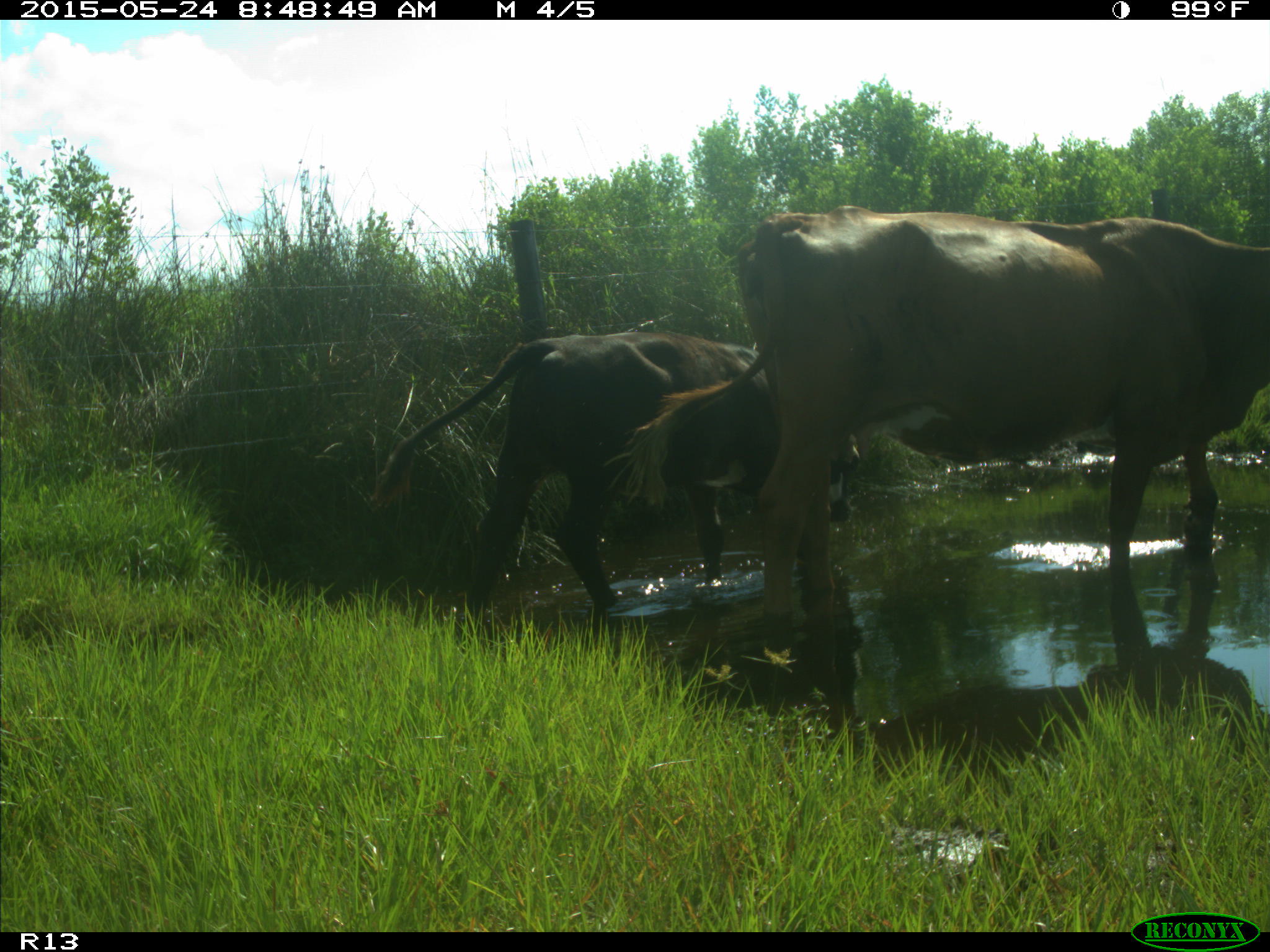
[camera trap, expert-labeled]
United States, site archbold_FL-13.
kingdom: Animalia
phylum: Chordata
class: Mammalia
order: Artiodactyla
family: Bovidae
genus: Bos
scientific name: Bos taurus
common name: domestic cow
Bos taurus (domestic cow).